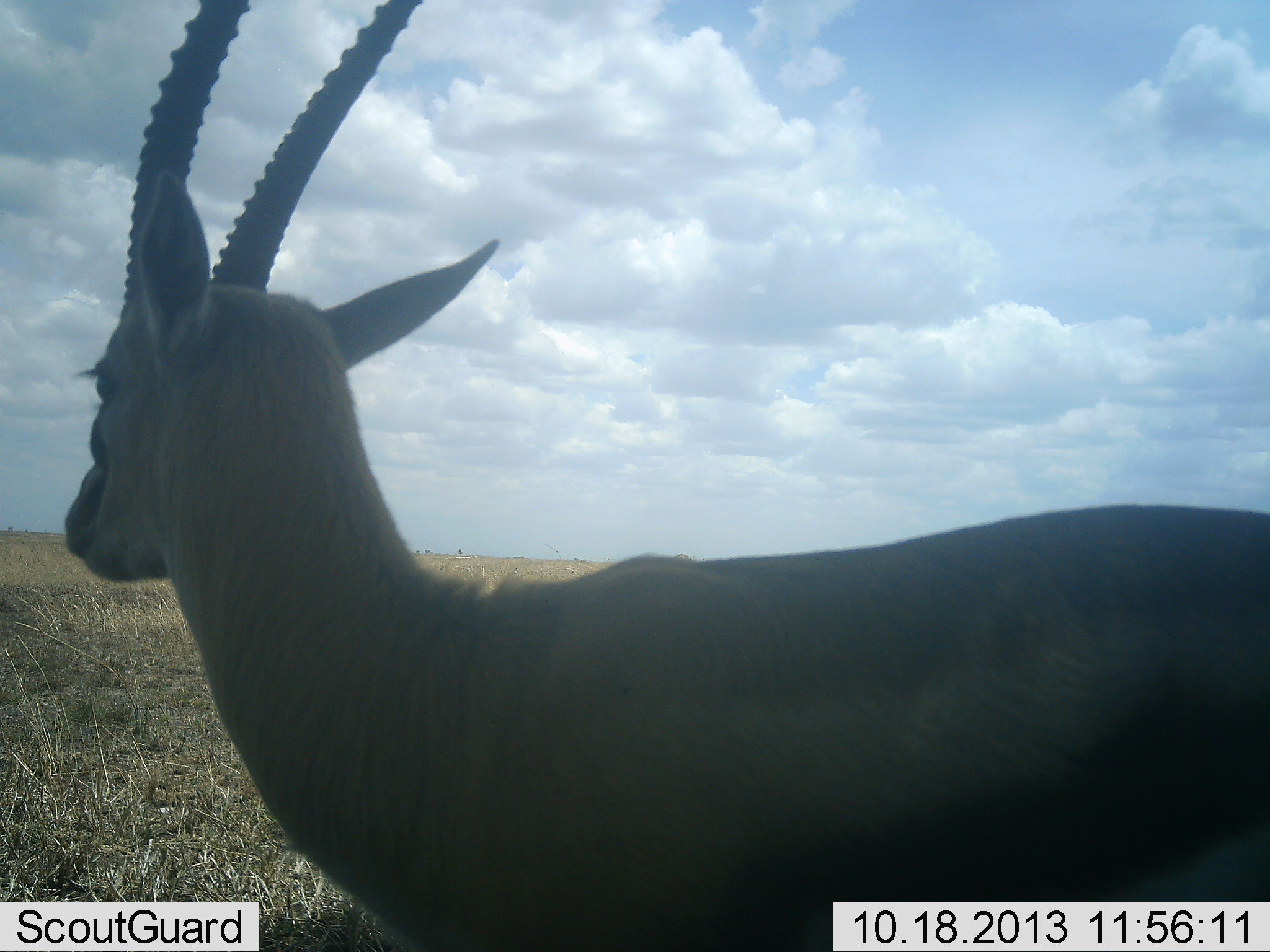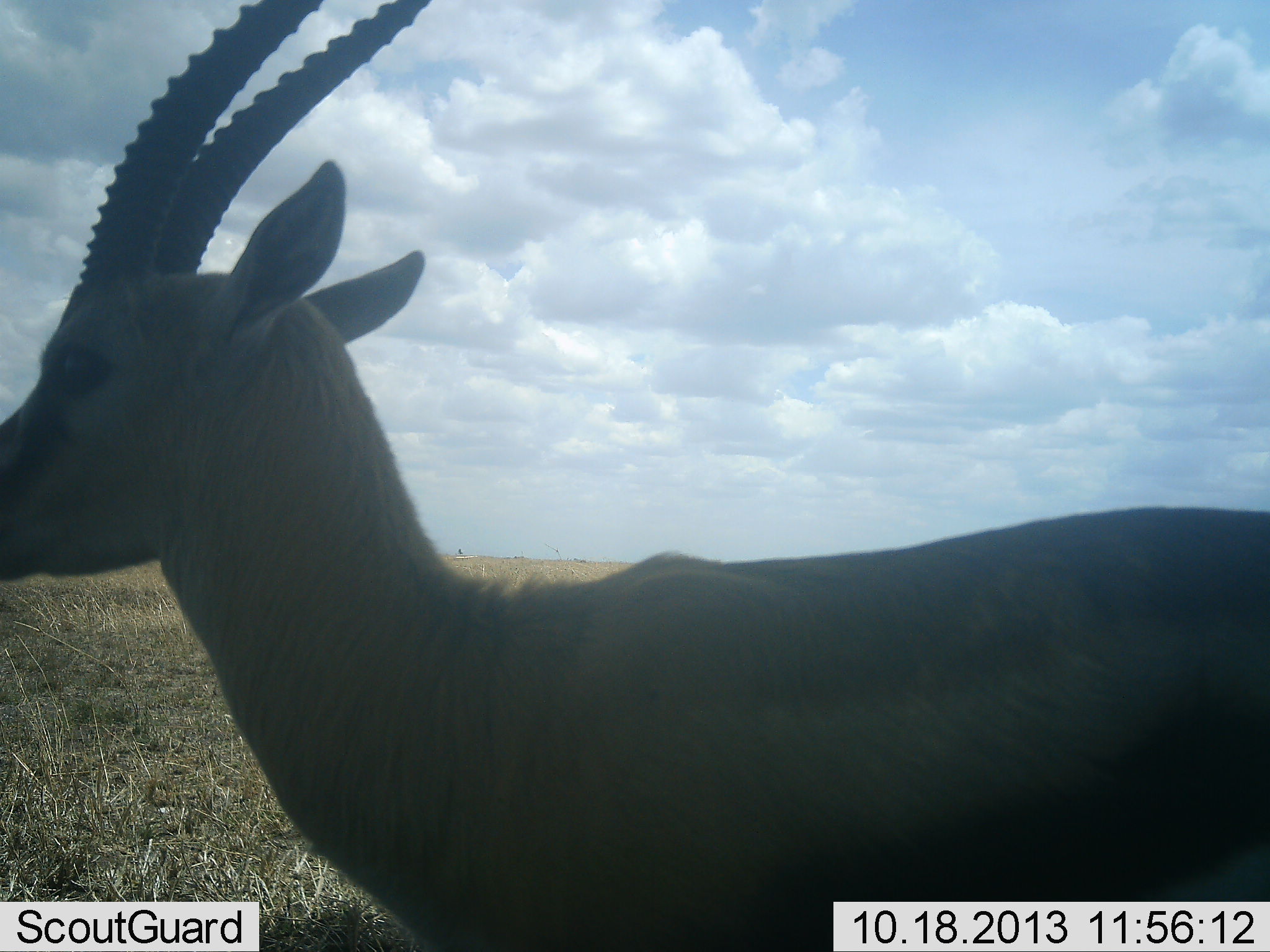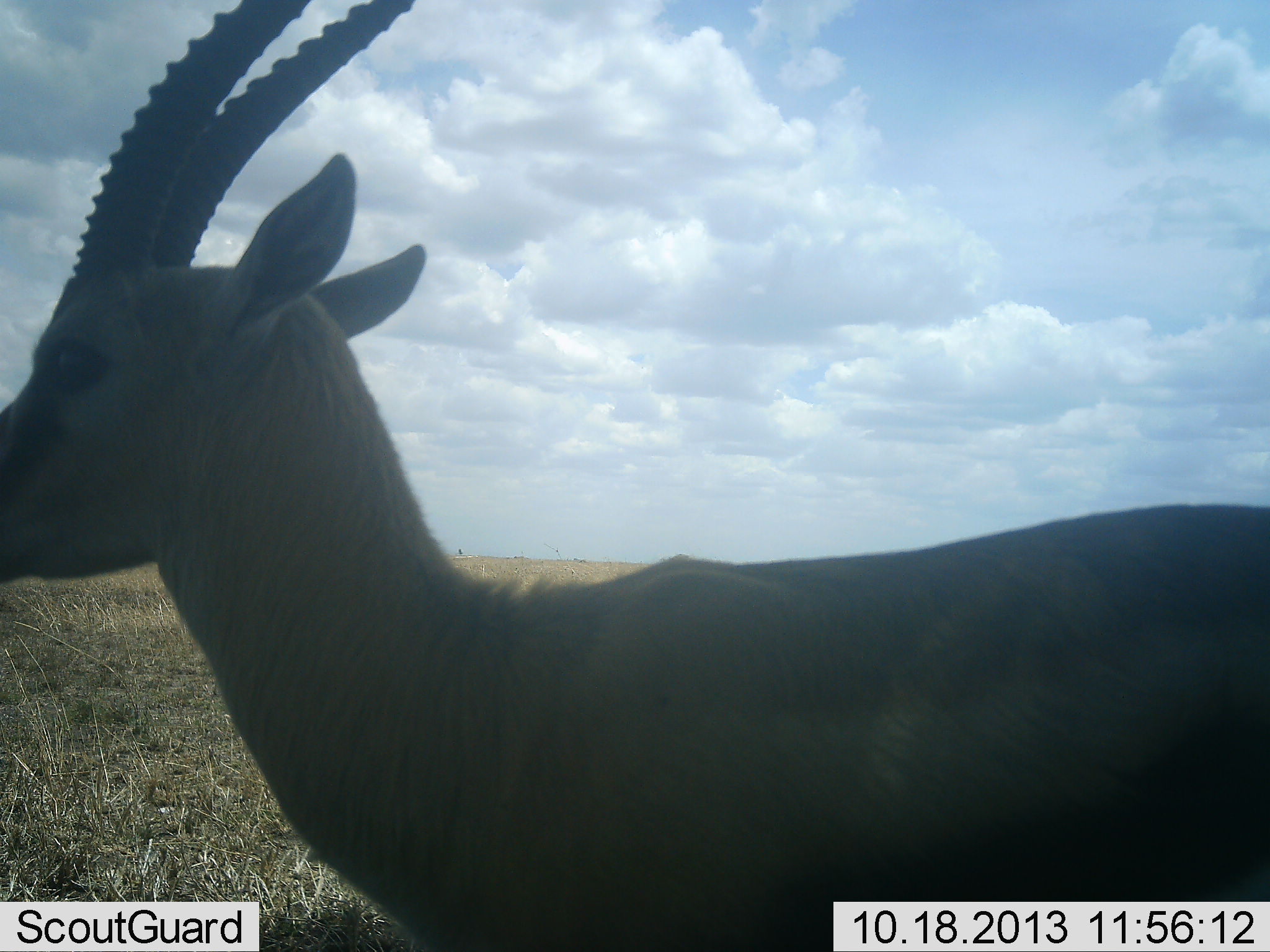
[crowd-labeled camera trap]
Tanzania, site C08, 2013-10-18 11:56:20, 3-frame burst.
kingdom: Animalia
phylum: Chordata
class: Mammalia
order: Artiodactyla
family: Bovidae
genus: Eudorcas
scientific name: Eudorcas thomsonii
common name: thomson's gazelle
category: gazellethomsons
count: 1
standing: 100%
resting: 0%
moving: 0%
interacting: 0%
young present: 0%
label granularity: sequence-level